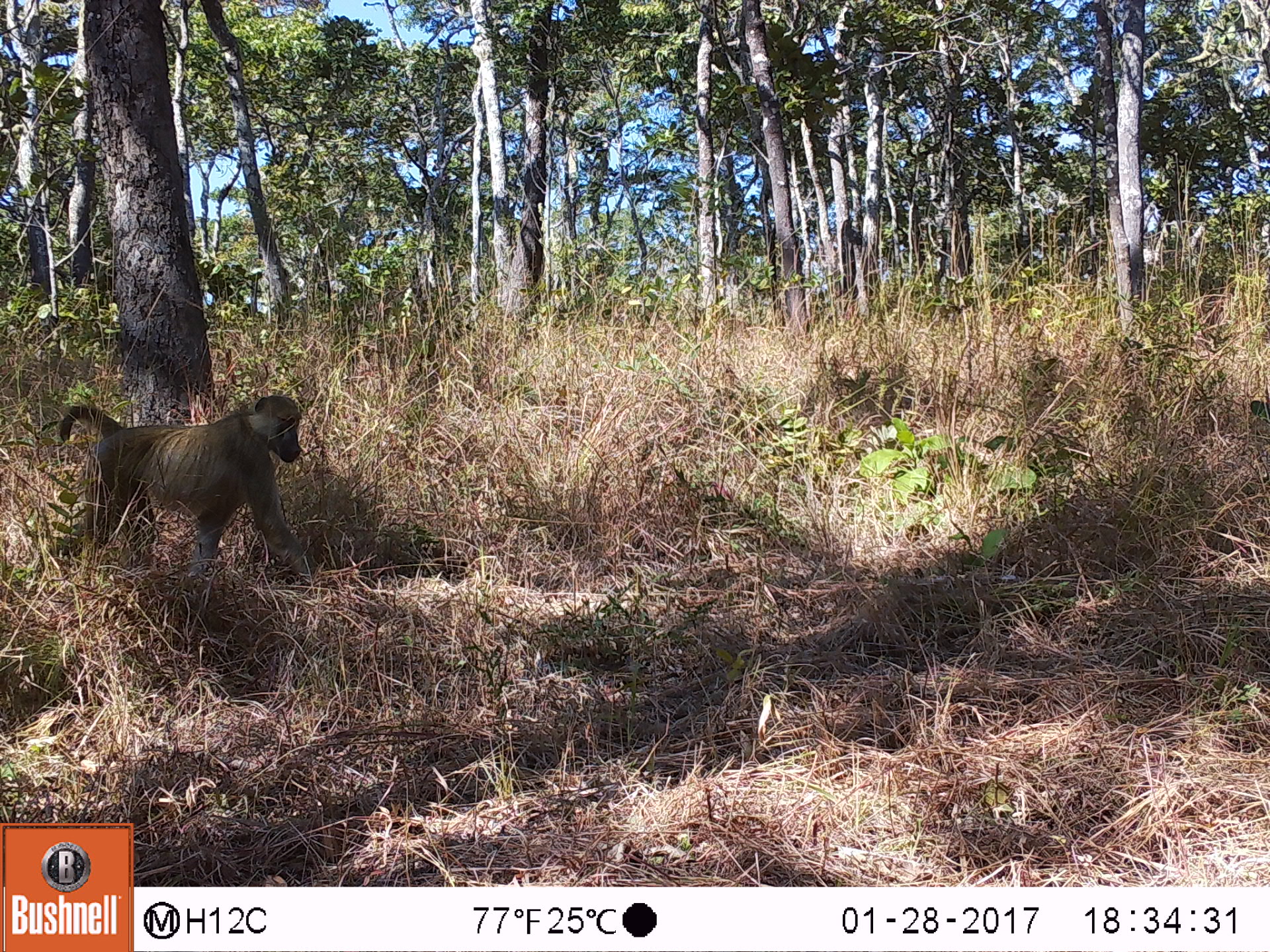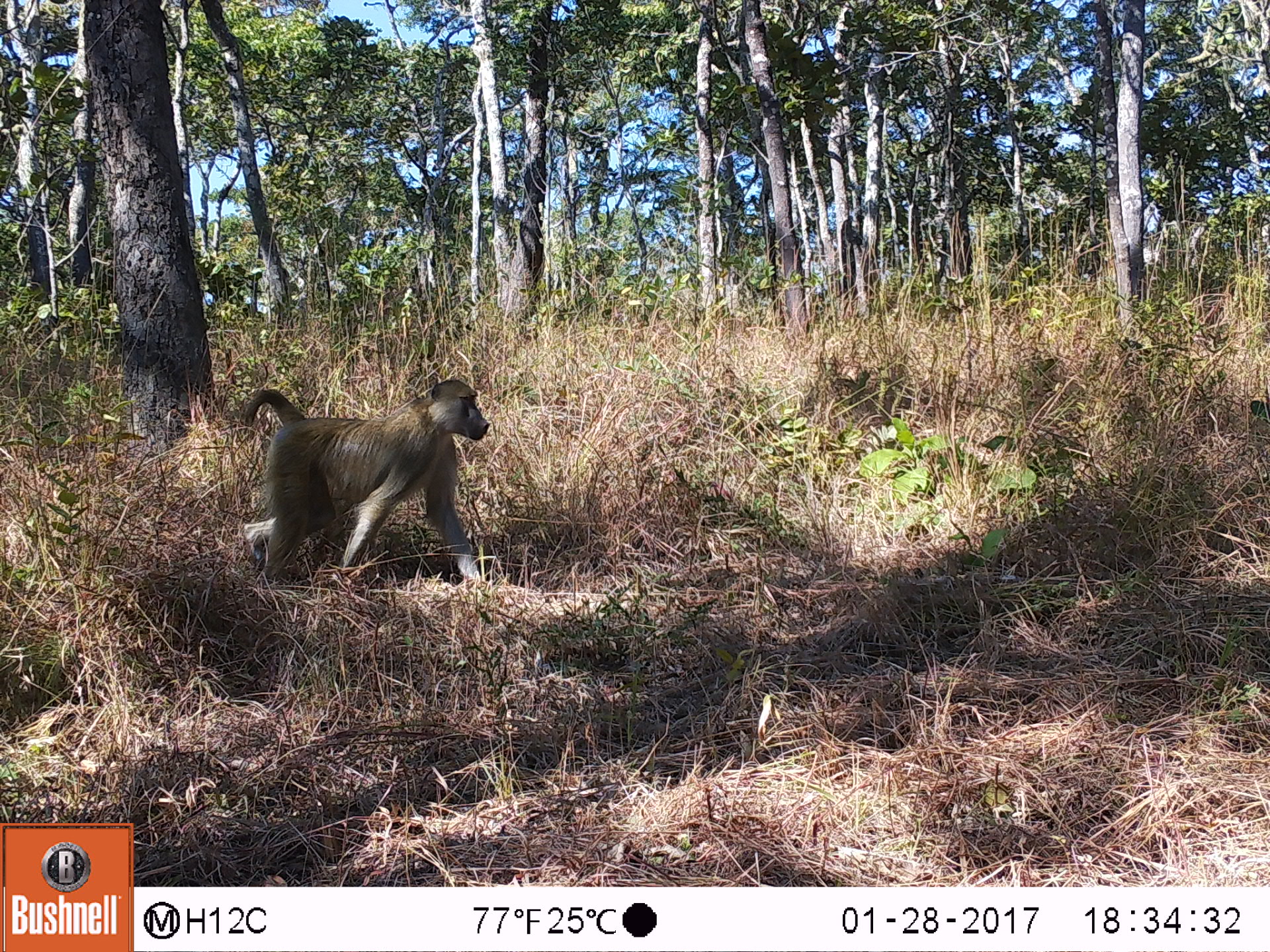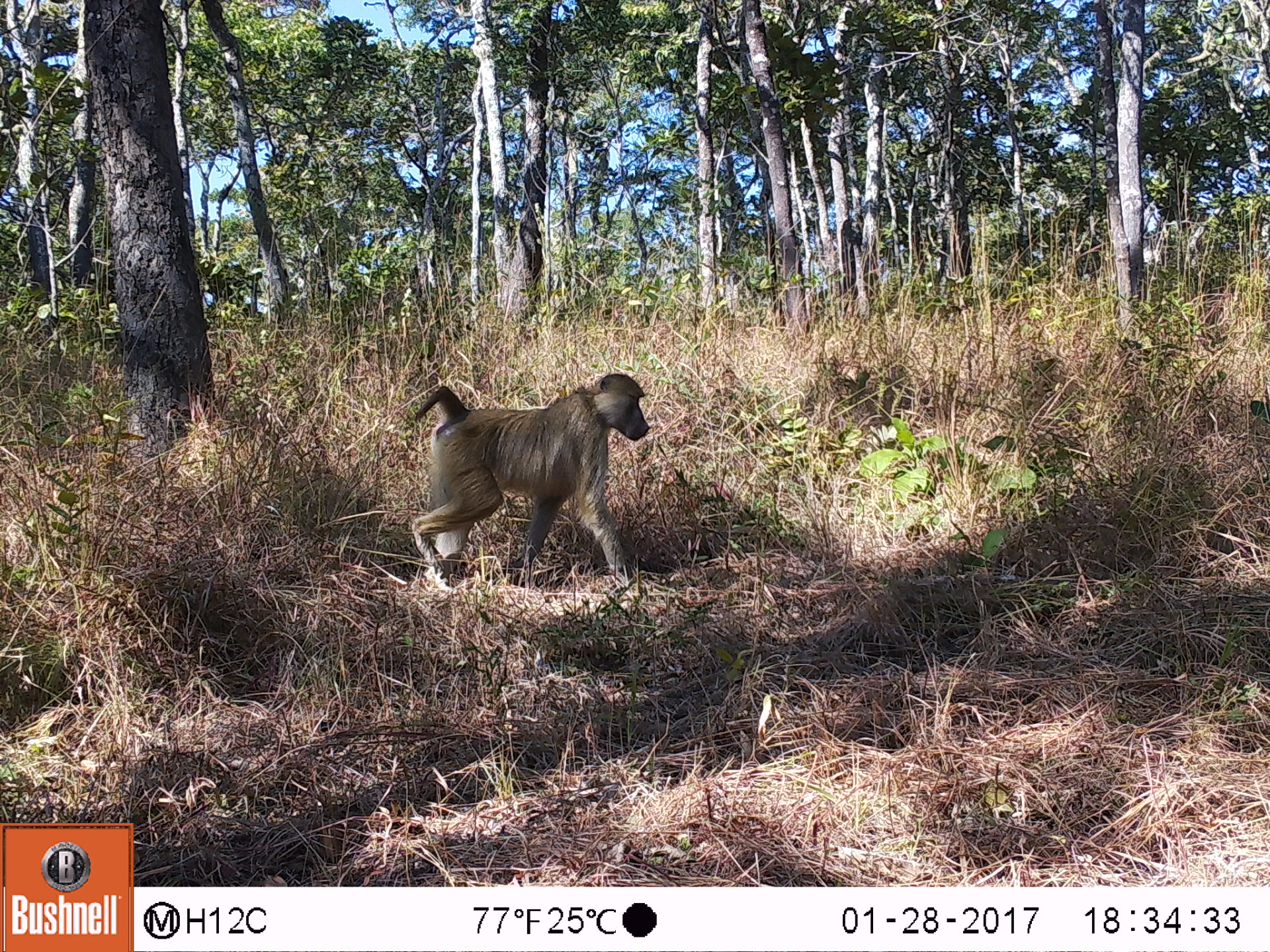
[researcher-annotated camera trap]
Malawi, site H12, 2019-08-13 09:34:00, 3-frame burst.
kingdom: Animalia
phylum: Chordata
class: Mammalia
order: Primates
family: Cercopithecidae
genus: Papio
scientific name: Papio cynocephalus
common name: yellow baboon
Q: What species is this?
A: Yellow baboon (Papio cynocephalus).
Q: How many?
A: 1.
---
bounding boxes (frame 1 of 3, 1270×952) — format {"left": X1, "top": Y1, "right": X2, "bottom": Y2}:
yellow baboon: {"left": 54, "top": 388, "right": 319, "bottom": 592}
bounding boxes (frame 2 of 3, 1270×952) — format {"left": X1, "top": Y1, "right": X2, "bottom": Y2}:
yellow baboon: {"left": 231, "top": 380, "right": 492, "bottom": 594}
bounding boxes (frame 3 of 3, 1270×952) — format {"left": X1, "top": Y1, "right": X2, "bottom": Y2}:
yellow baboon: {"left": 401, "top": 378, "right": 661, "bottom": 574}